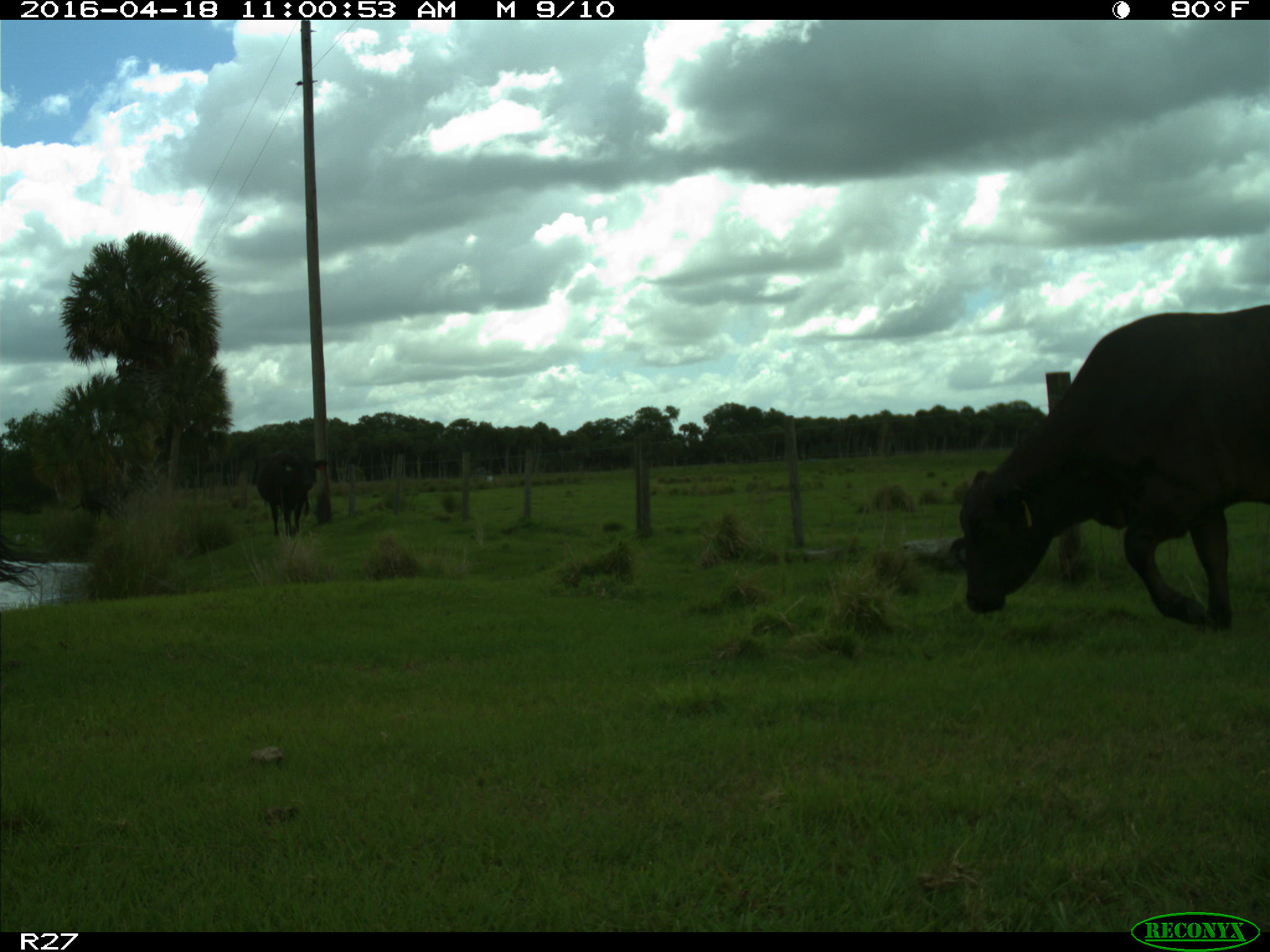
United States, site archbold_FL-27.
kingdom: Animalia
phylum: Chordata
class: Mammalia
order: Artiodactyla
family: Bovidae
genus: Bos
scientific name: Bos taurus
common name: domestic cow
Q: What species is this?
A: Bos taurus (domestic cow).